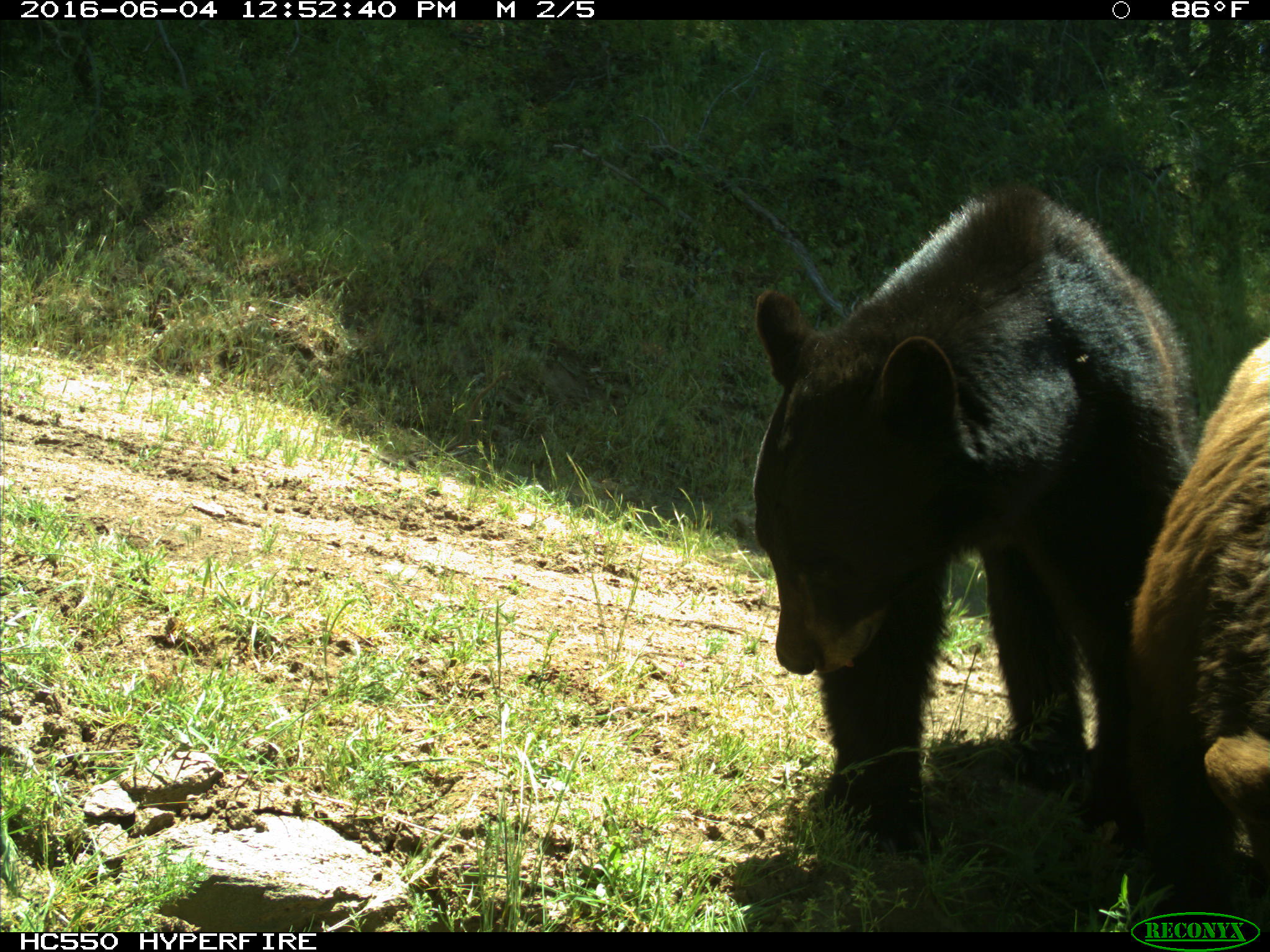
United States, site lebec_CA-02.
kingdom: Animalia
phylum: Chordata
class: Mammalia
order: Carnivora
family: Ursidae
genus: Ursus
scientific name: Ursus americanus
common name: american black bear